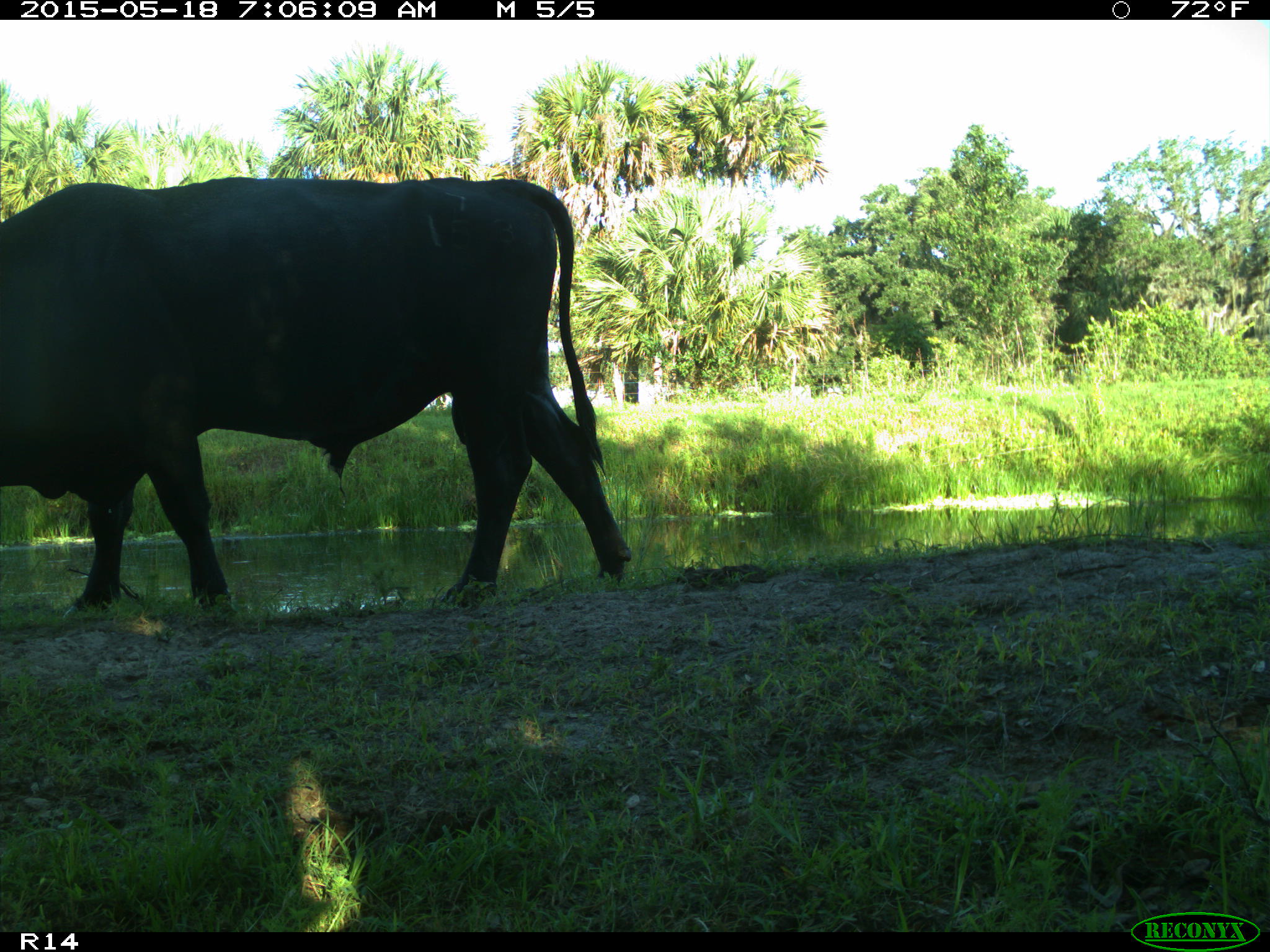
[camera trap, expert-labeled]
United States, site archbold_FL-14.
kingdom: Animalia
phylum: Chordata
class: Mammalia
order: Artiodactyla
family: Bovidae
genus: Bos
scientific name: Bos taurus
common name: domestic cow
Bos taurus (domestic cow).